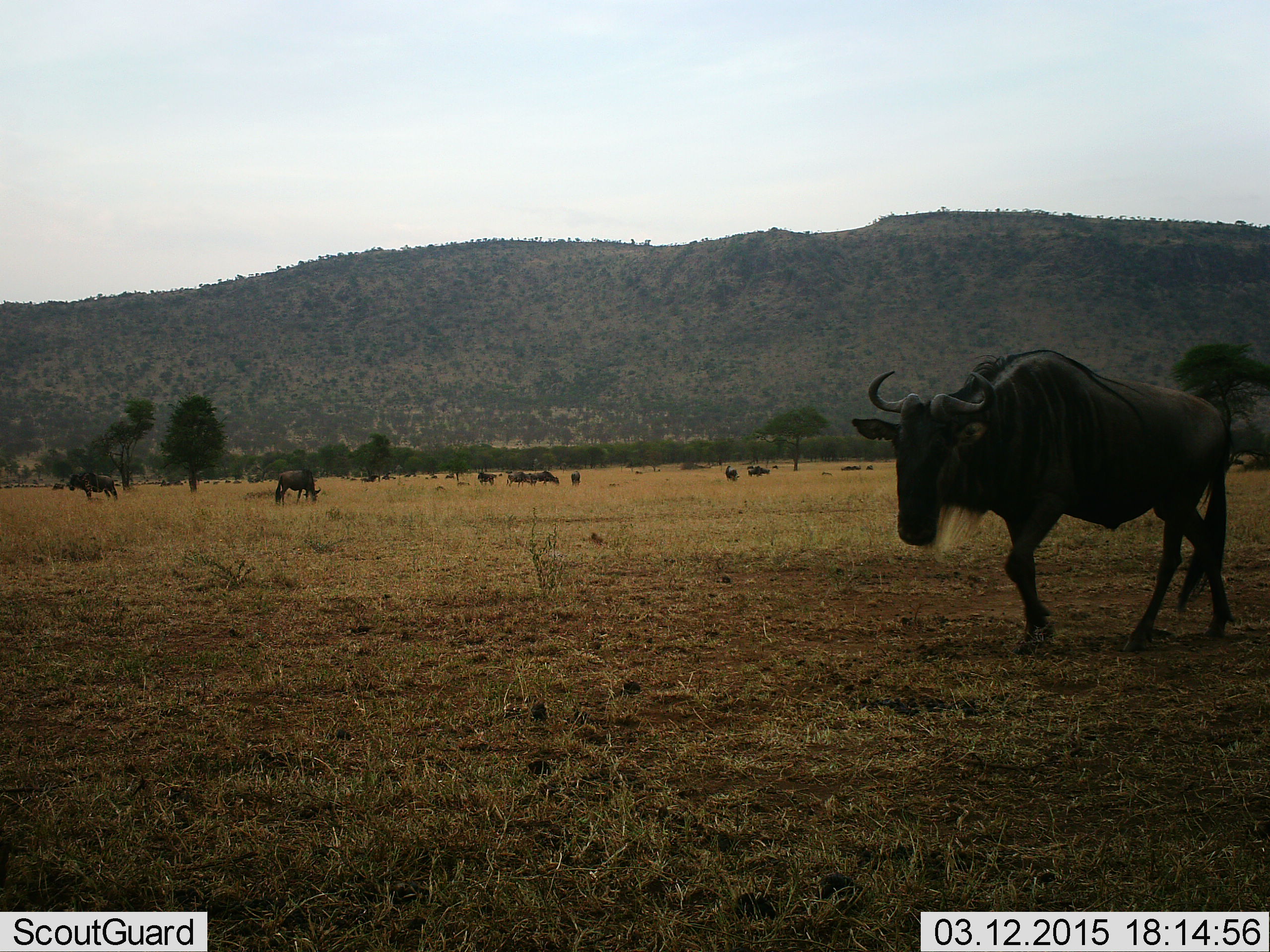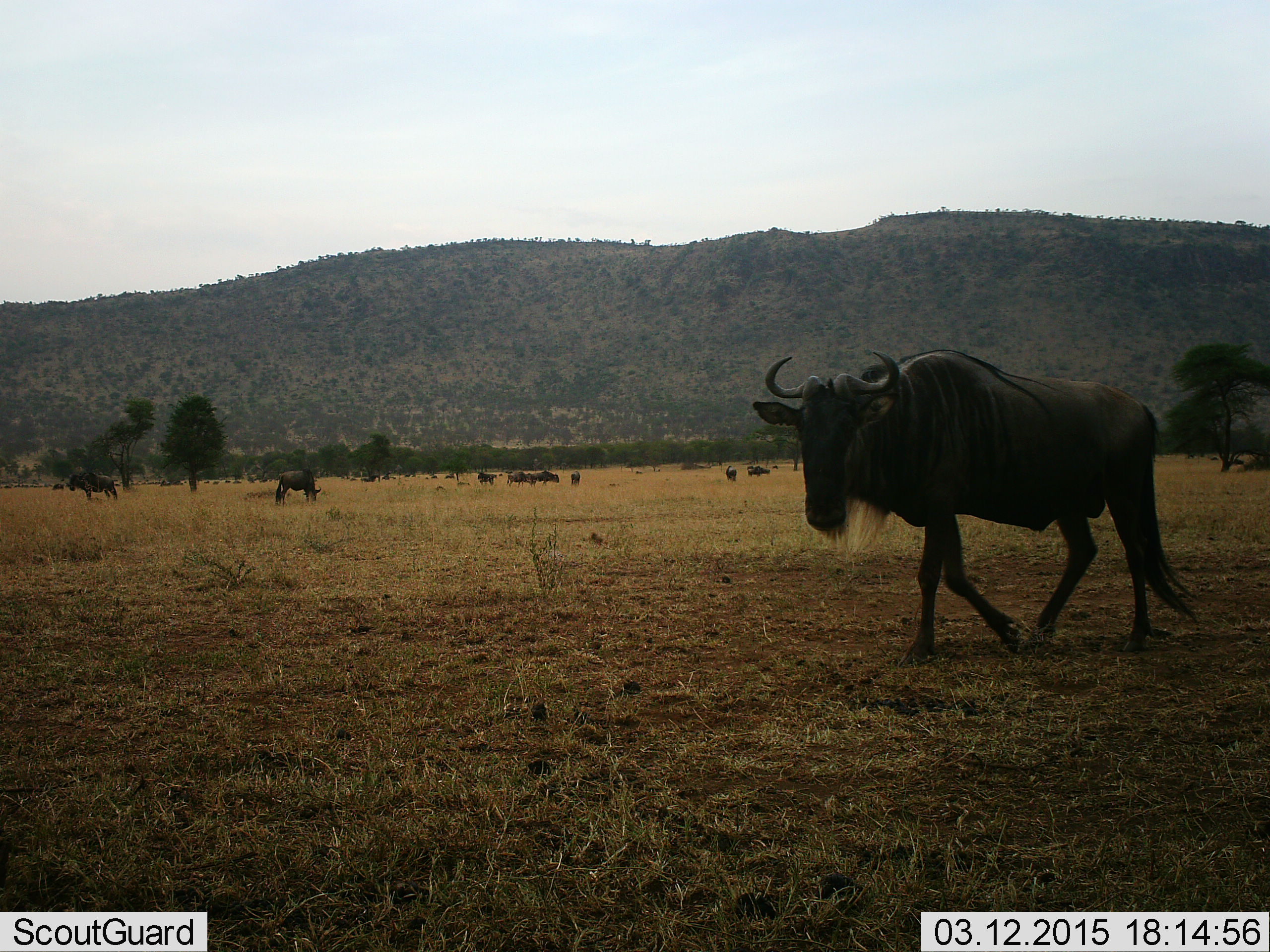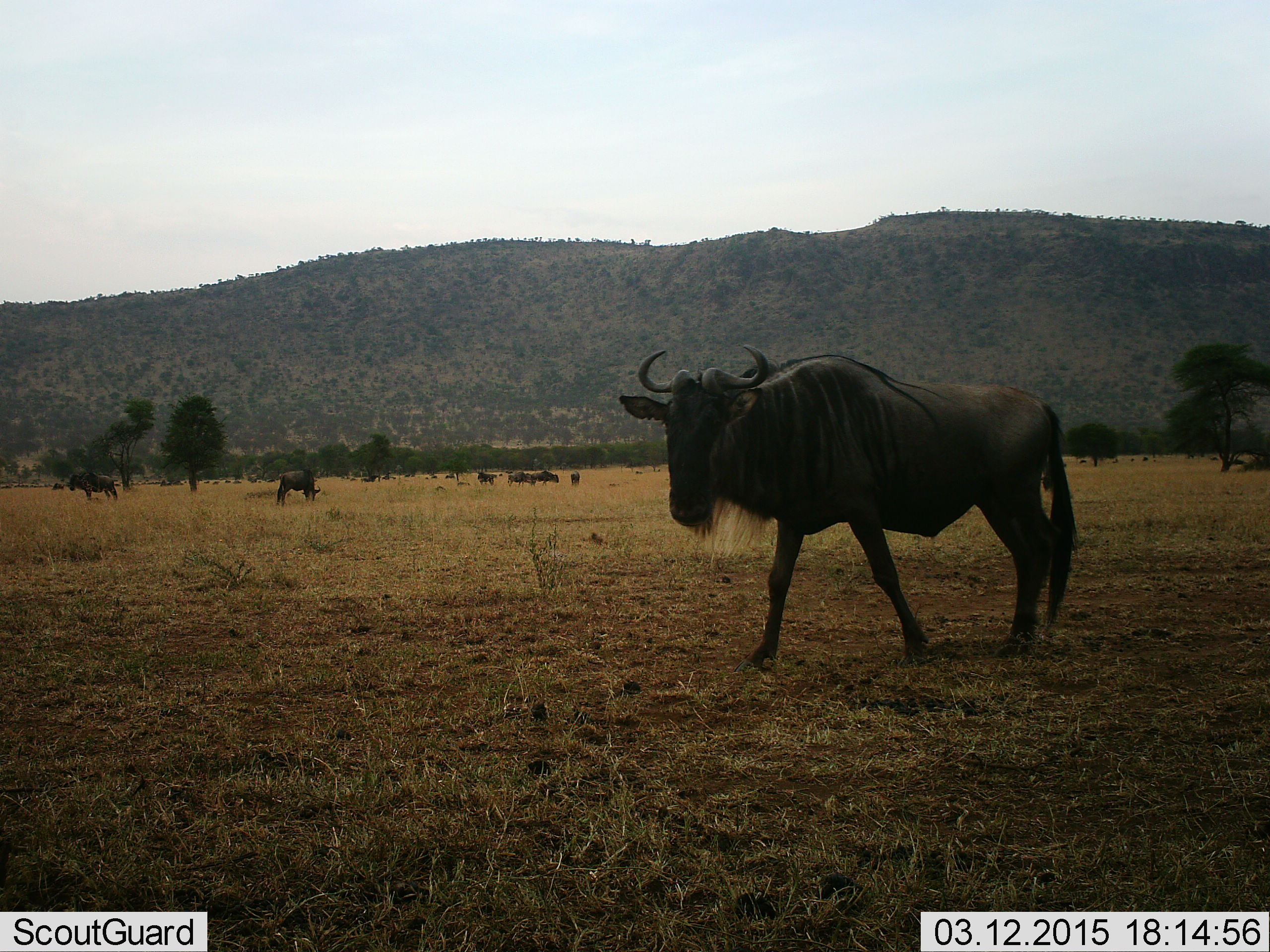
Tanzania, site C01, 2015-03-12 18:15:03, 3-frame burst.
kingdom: Animalia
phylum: Chordata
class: Mammalia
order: Artiodactyla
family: Bovidae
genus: Connochaetes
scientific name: Connochaetes taurinus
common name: blue wildebeest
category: wildebeest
Wildebeest (blue wildebeest) (Connochaetes taurinus), count 11-50. Behavior (volunteer vote fractions): standing 70%, resting 10%, moving 80%, interacting 0%. Young present (vote fraction): 0%. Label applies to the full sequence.